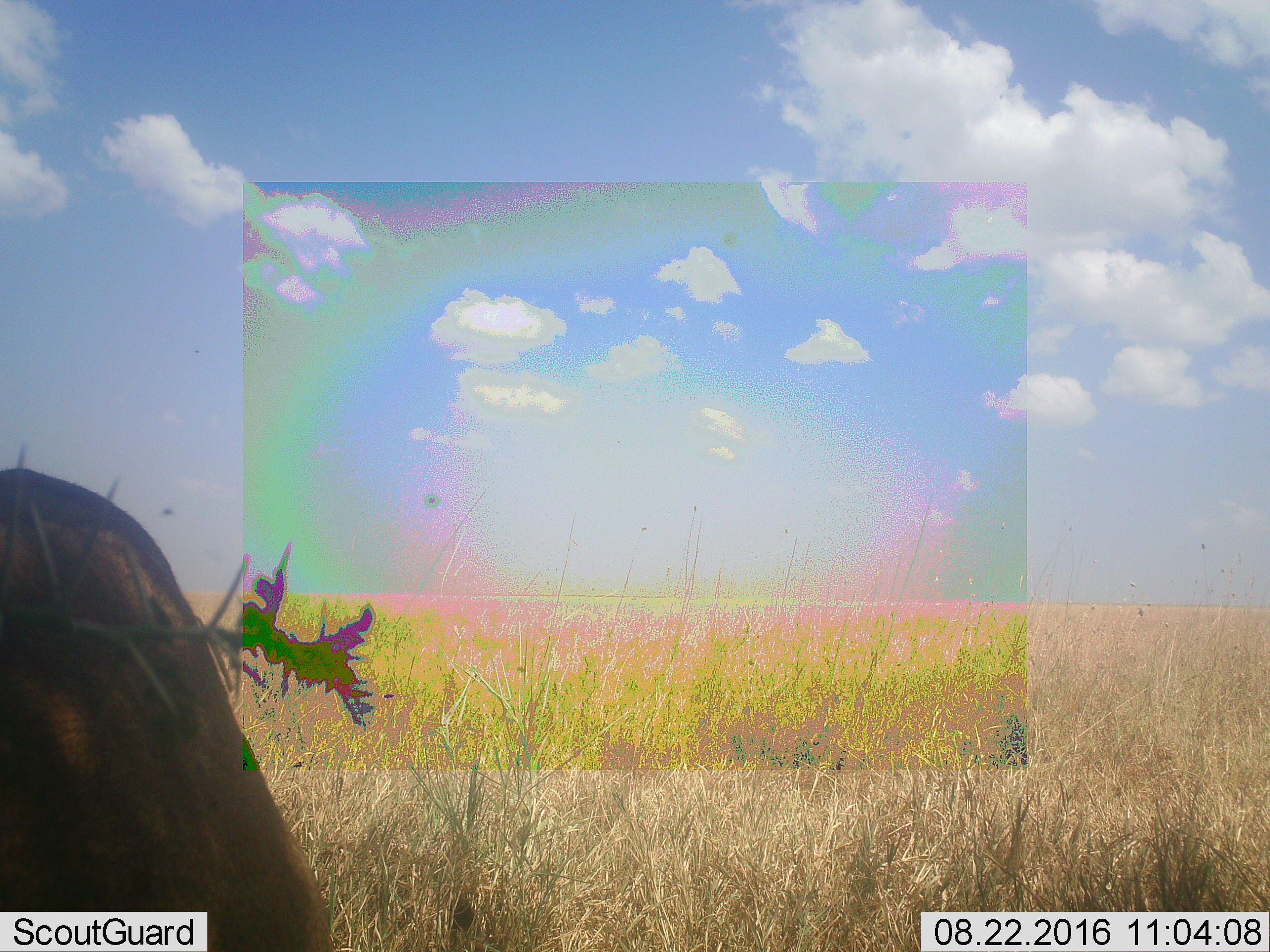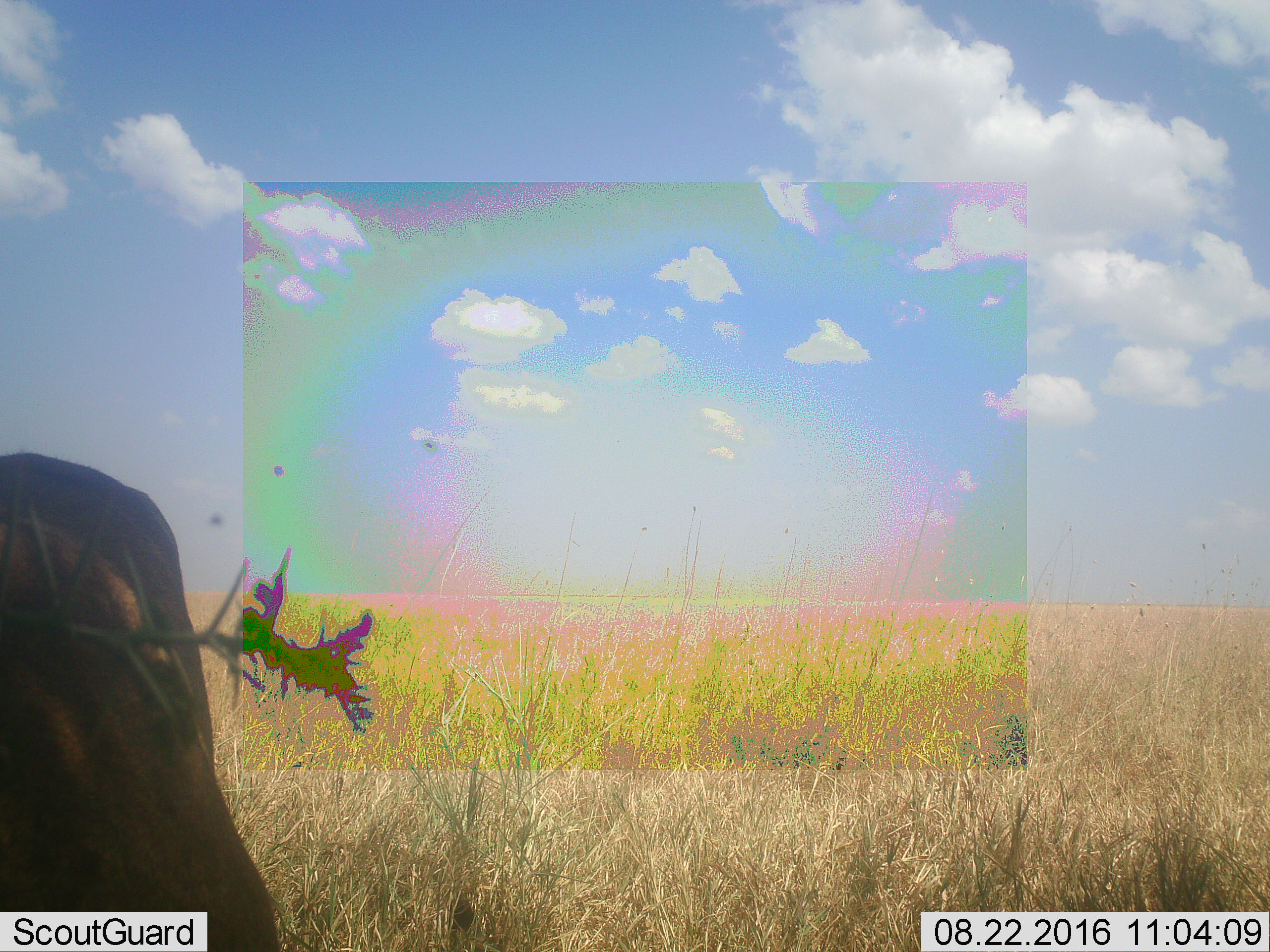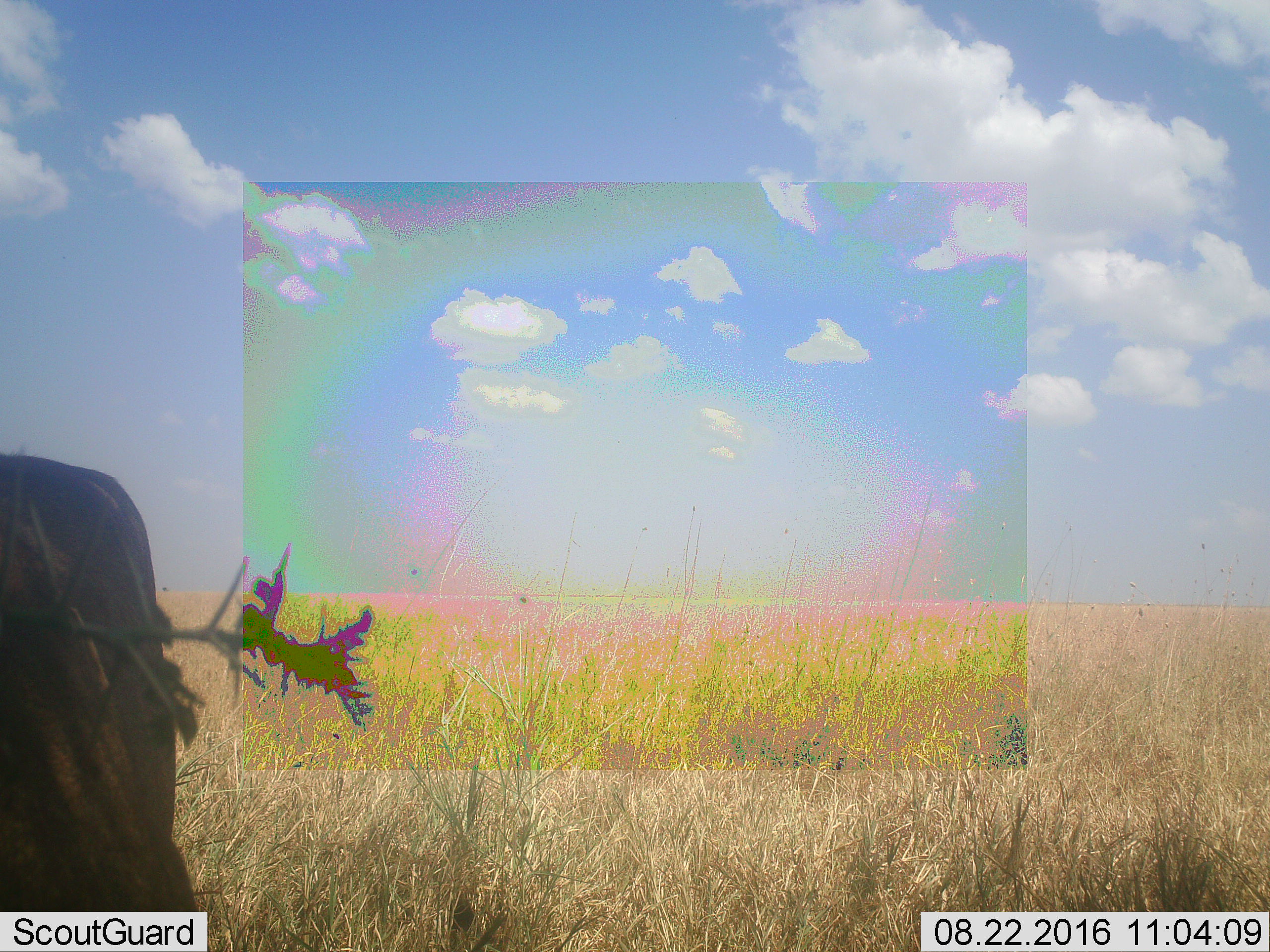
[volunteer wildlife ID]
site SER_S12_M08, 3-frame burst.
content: unidentified animal